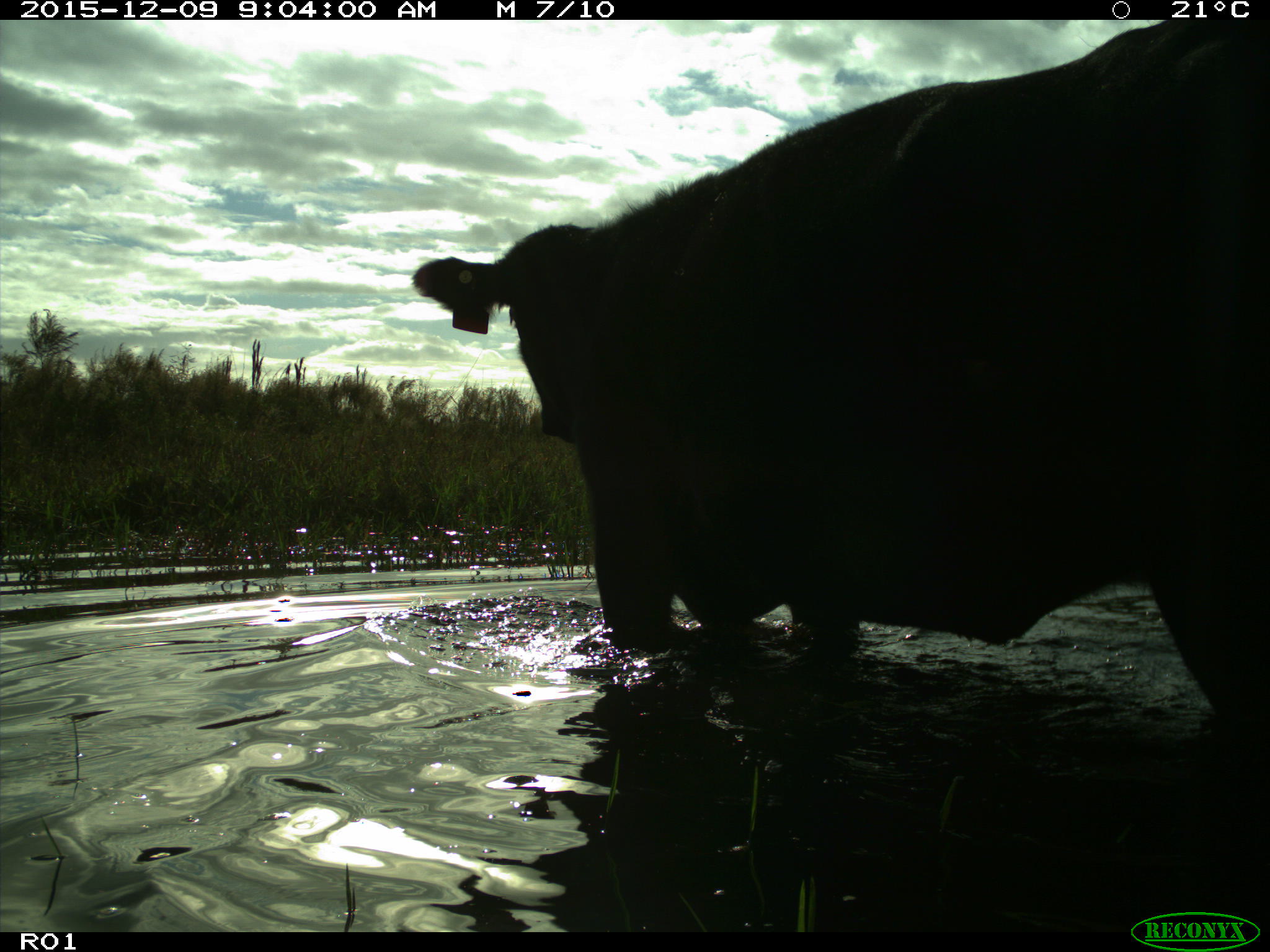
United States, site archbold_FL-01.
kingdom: Animalia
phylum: Chordata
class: Mammalia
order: Artiodactyla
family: Bovidae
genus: Bos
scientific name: Bos taurus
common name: domestic cow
Bos taurus (domestic cow).